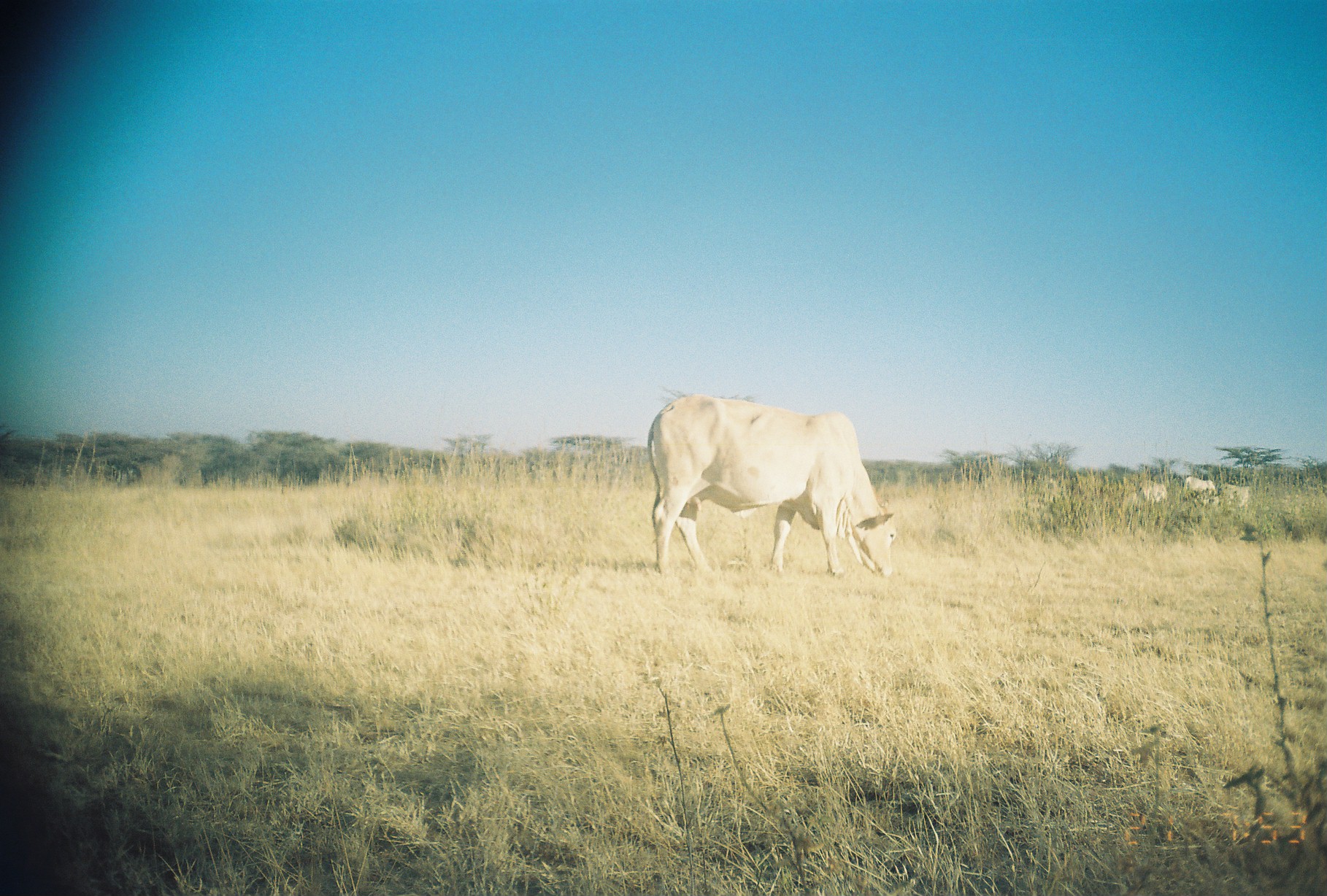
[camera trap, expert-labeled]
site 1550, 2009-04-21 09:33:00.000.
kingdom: Animalia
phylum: Chordata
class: Mammalia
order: Artiodactyla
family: Bovidae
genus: Bos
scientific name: Bos taurus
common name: domestic cattle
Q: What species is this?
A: Bos taurus (domestic cattle).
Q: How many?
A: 4.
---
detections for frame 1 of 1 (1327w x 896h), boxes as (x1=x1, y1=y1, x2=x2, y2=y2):
bos taurus: (x1=647, y1=395, x2=895, y2=580); (x1=1184, y1=476, x2=1215, y2=501); (x1=1221, y1=484, x2=1249, y2=511); (x1=1138, y1=483, x2=1169, y2=505)